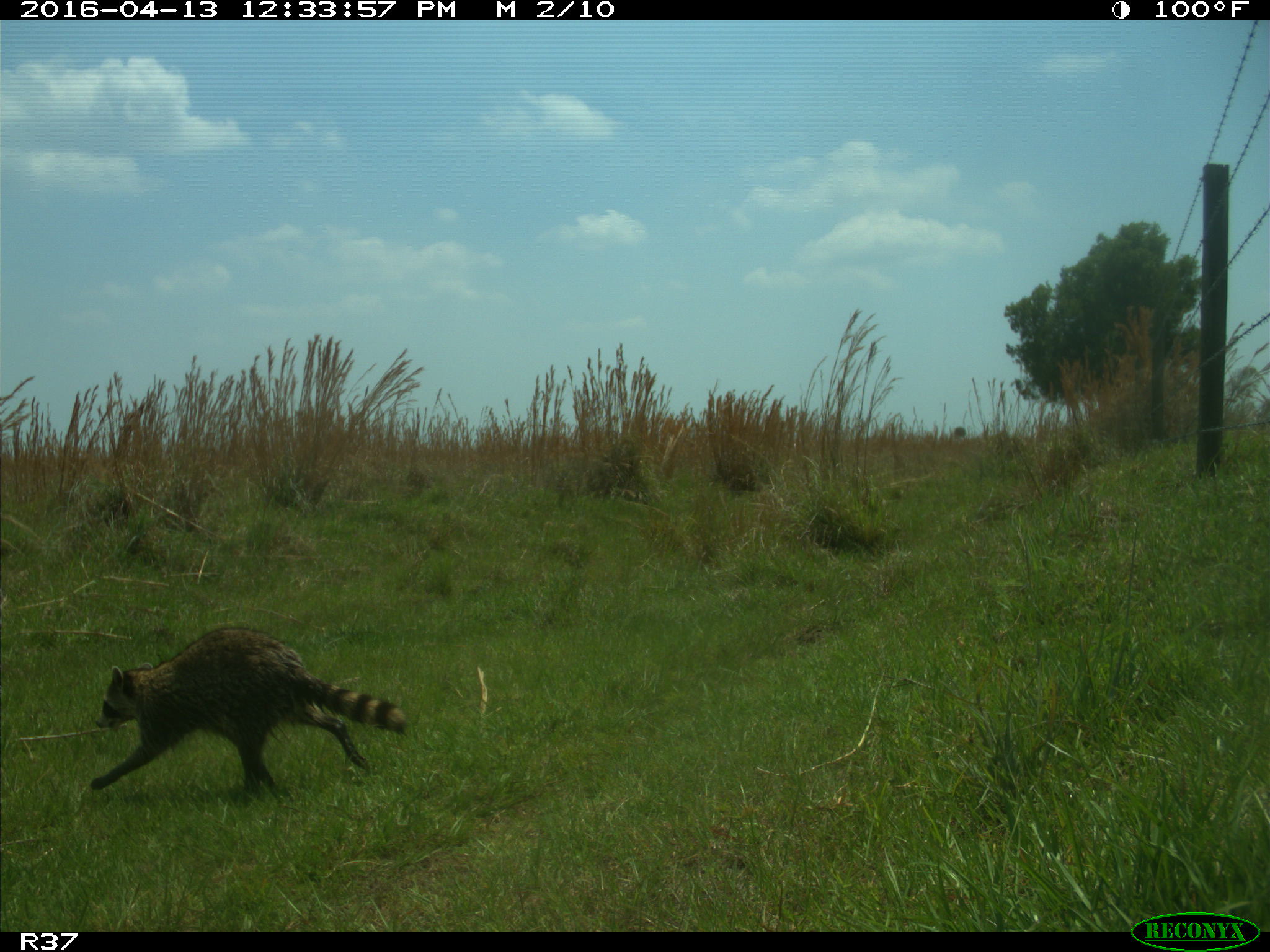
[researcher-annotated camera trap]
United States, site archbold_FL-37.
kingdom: Animalia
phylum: Chordata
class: Mammalia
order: Carnivora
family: Procyonidae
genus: Procyon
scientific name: Procyon lotor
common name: common raccoon